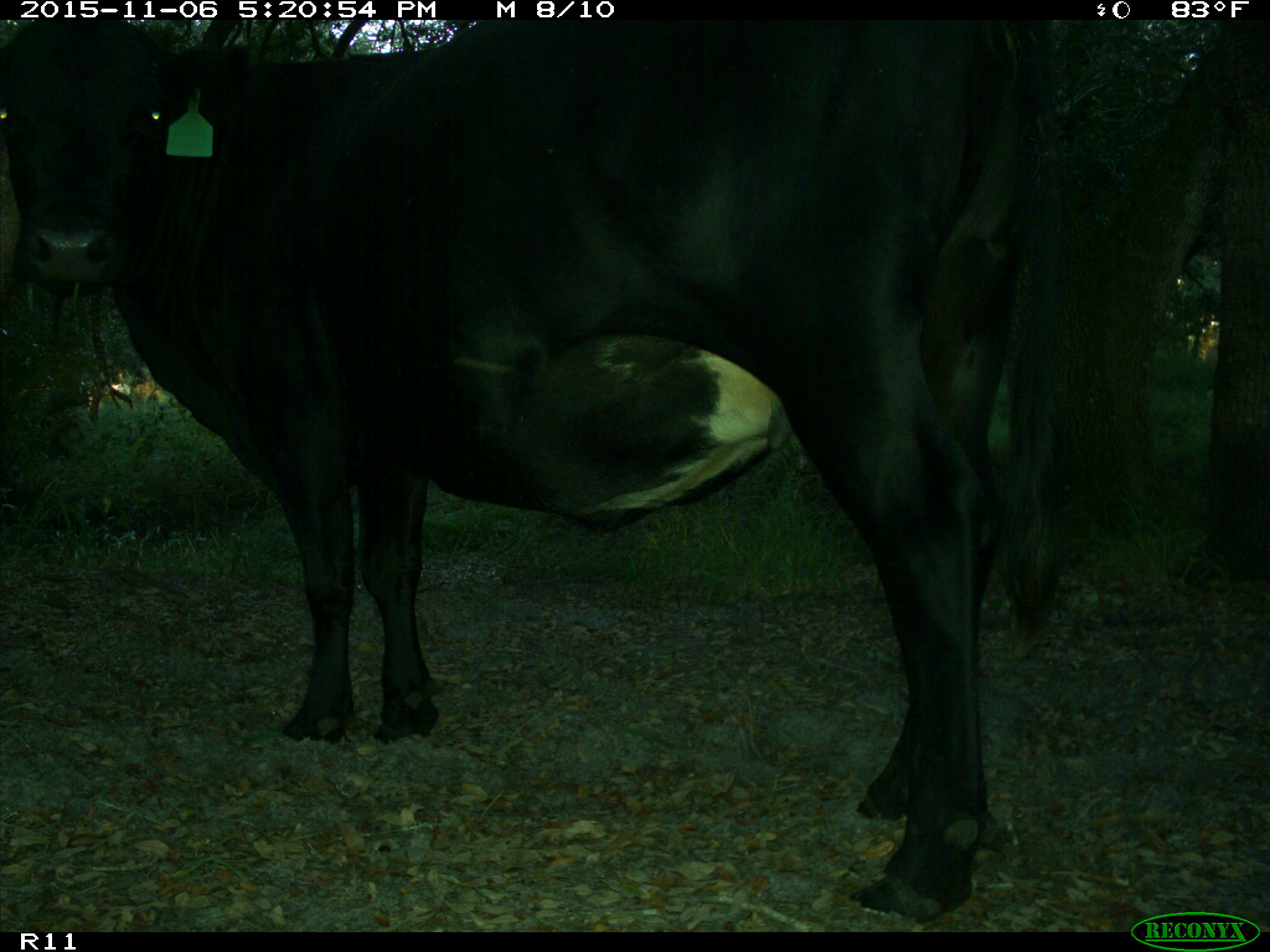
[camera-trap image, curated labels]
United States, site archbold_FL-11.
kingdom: Animalia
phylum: Chordata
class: Mammalia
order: Artiodactyla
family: Bovidae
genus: Bos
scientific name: Bos taurus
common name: domestic cow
Bos taurus (domestic cow).